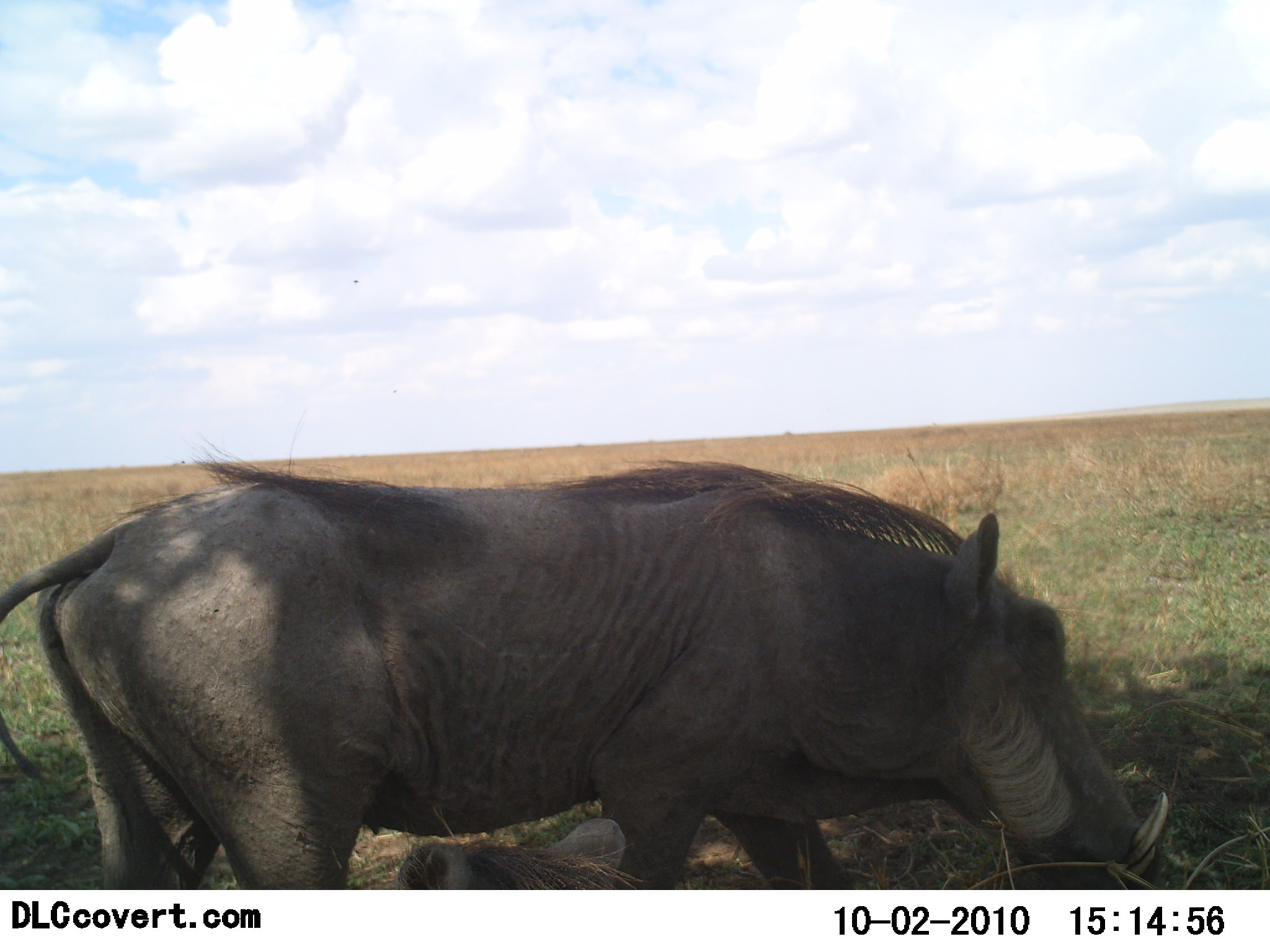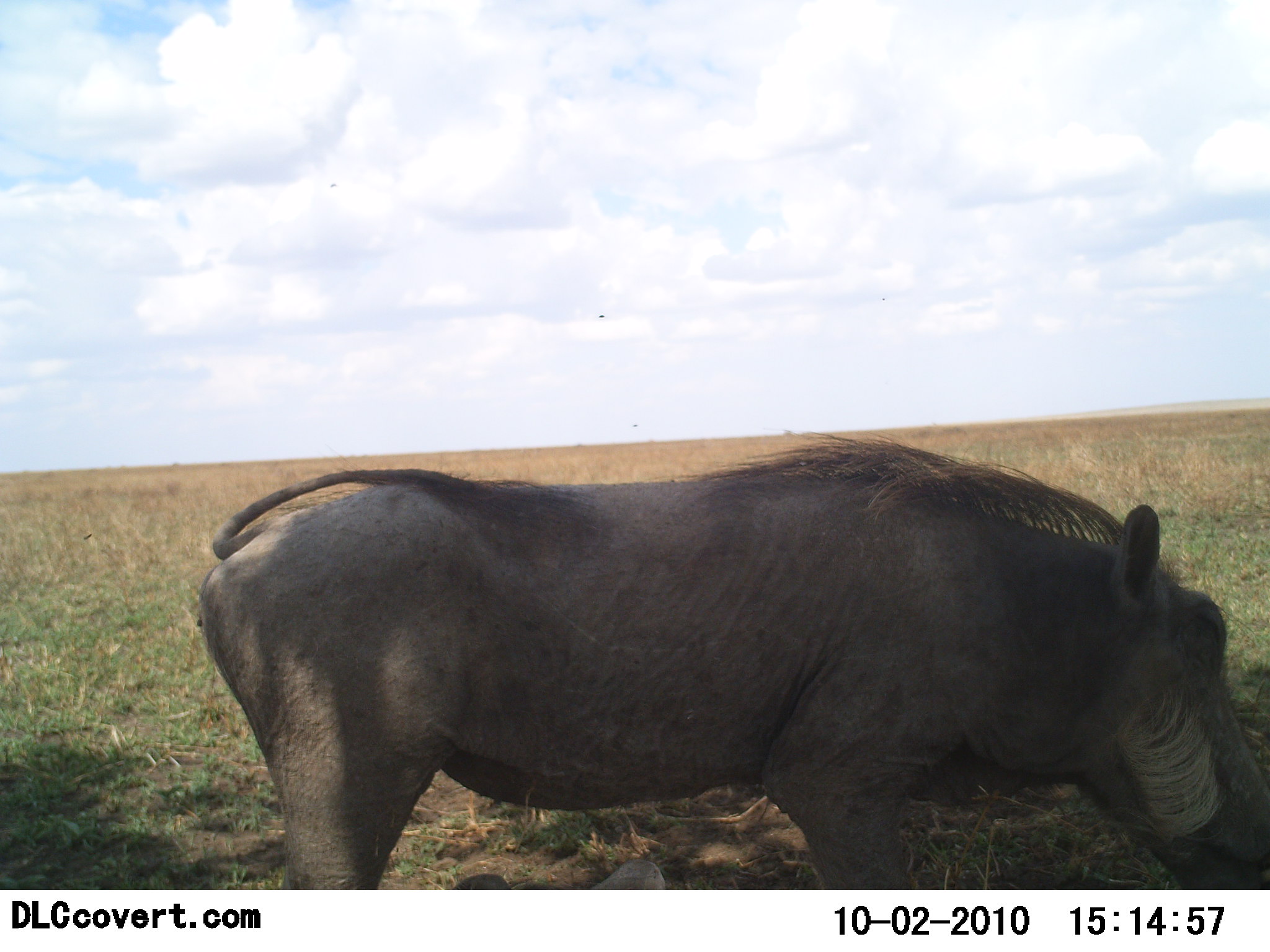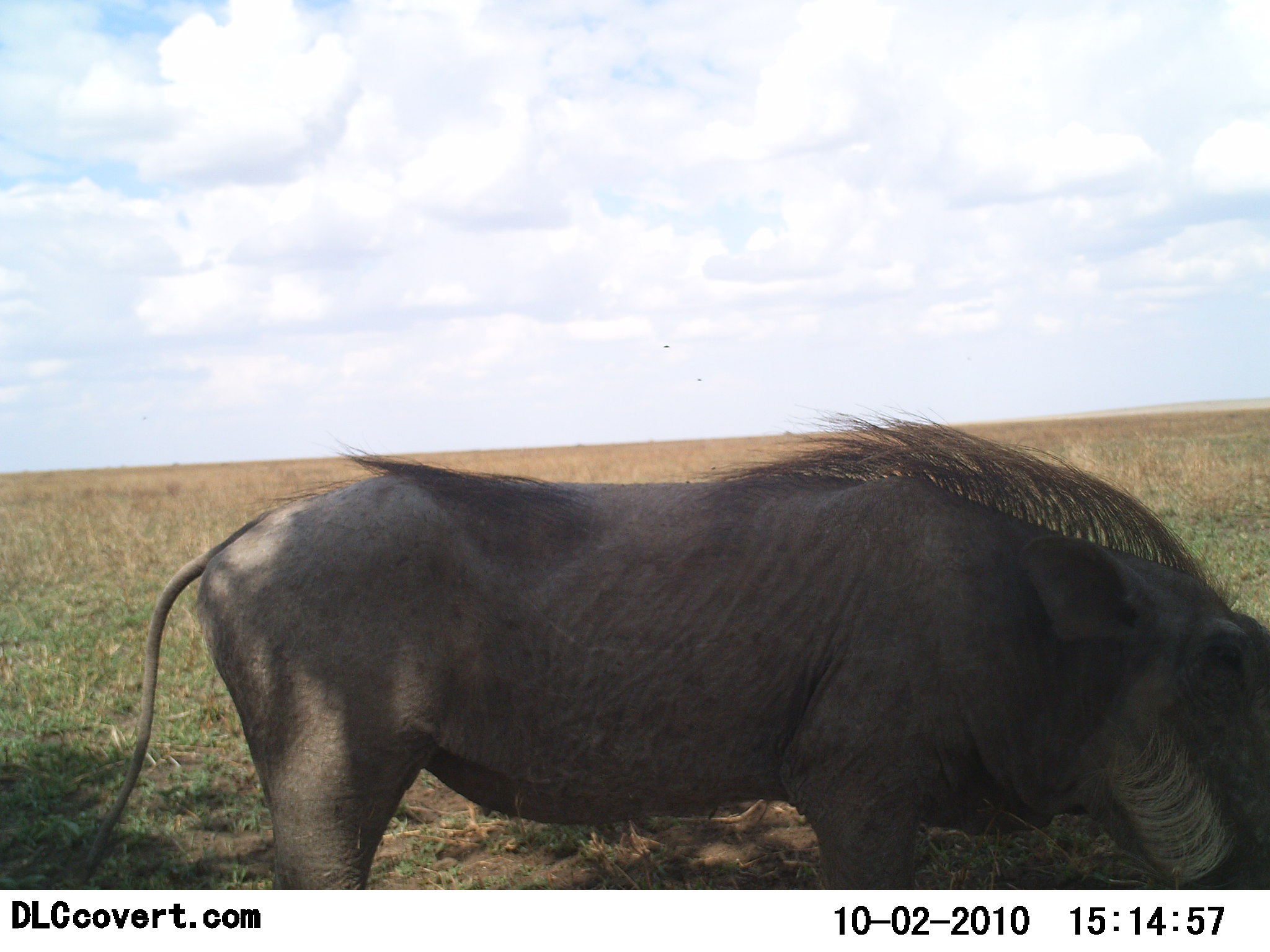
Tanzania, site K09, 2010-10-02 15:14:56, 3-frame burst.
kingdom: Animalia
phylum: Chordata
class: Mammalia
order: Artiodactyla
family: Suidae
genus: Phacochoerus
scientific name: Phacochoerus africanus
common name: warthog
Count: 1.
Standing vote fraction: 55%.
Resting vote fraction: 10%.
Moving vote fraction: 35%.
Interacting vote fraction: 0%.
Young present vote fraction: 5%.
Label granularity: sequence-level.